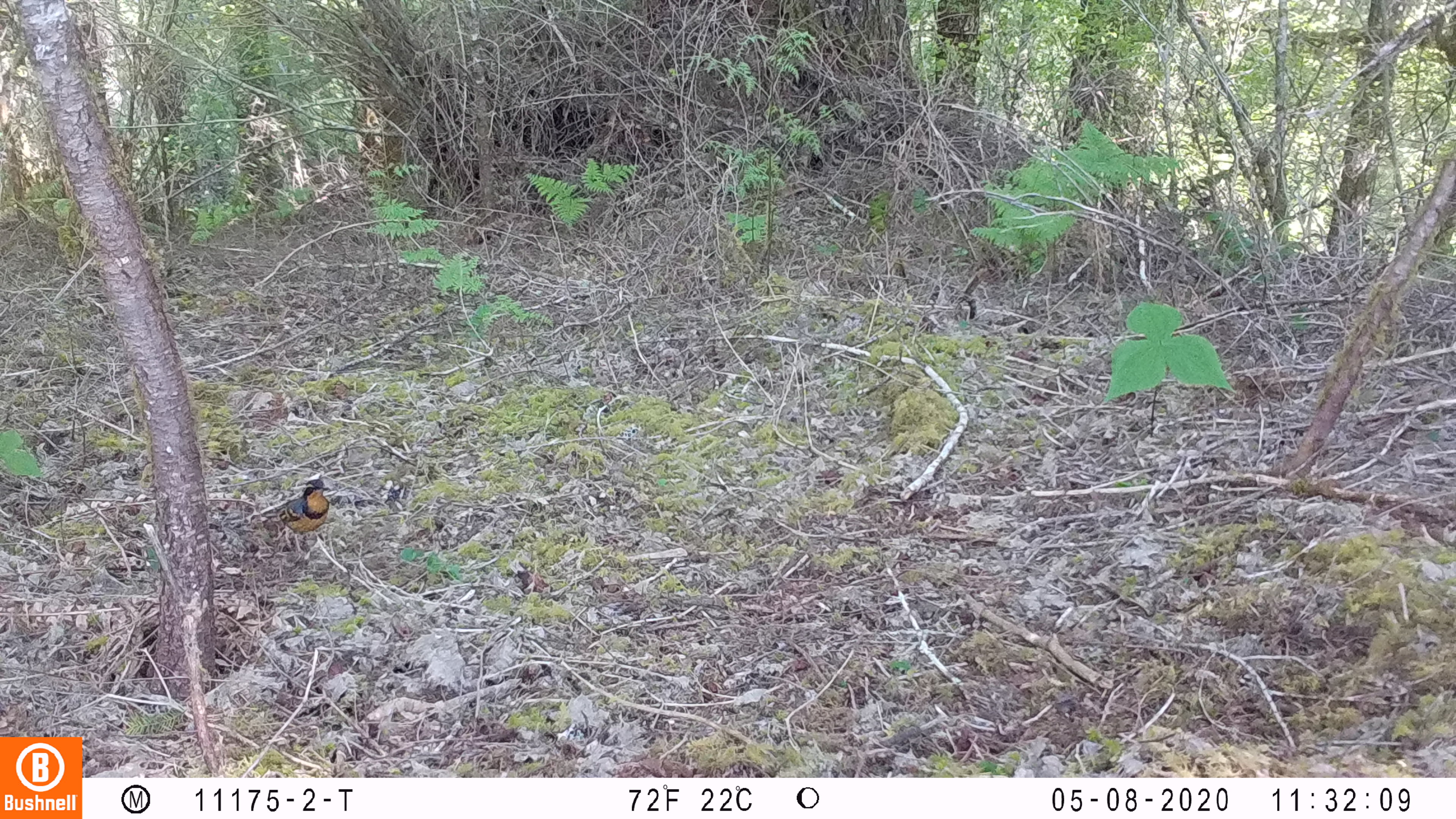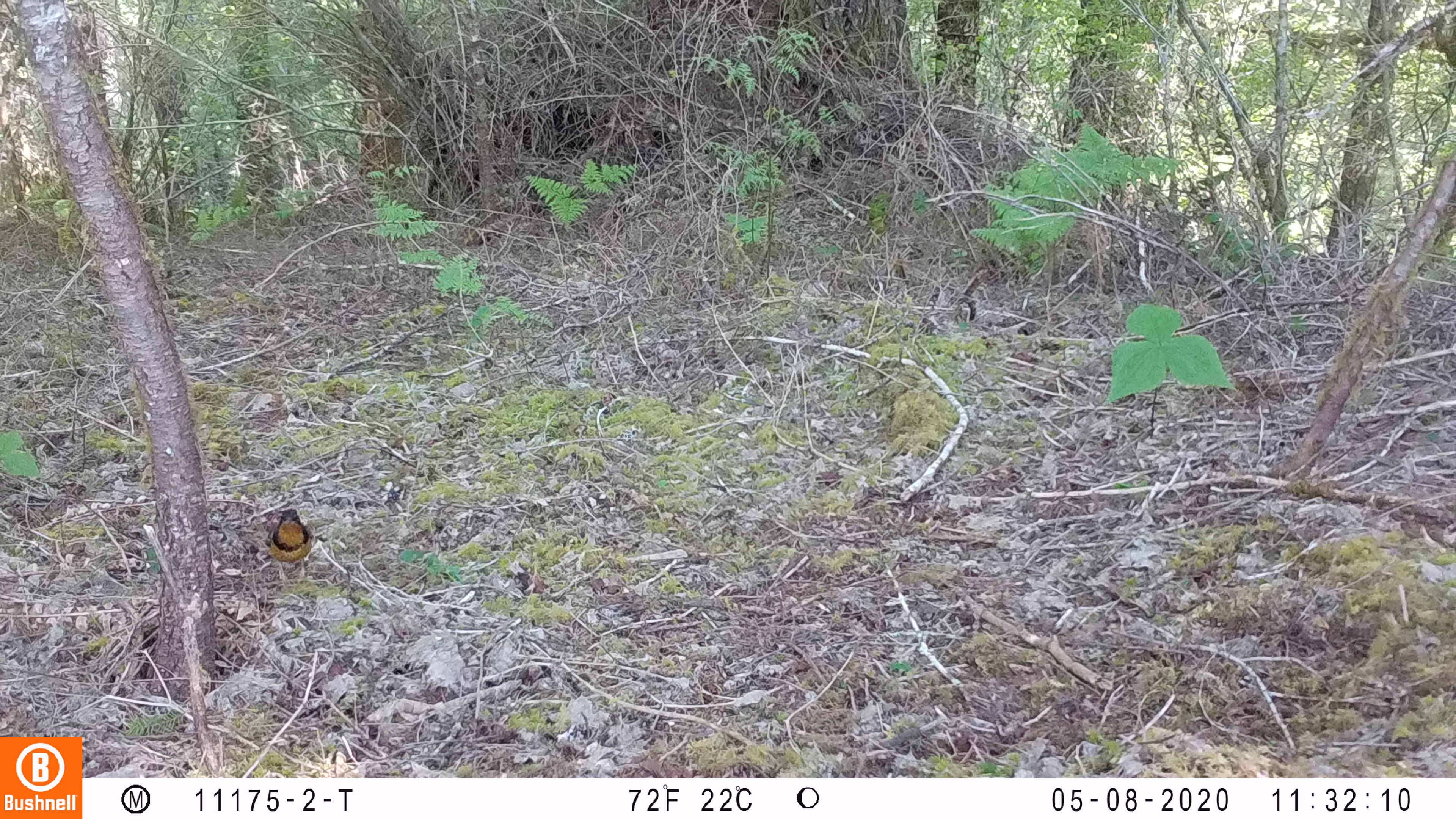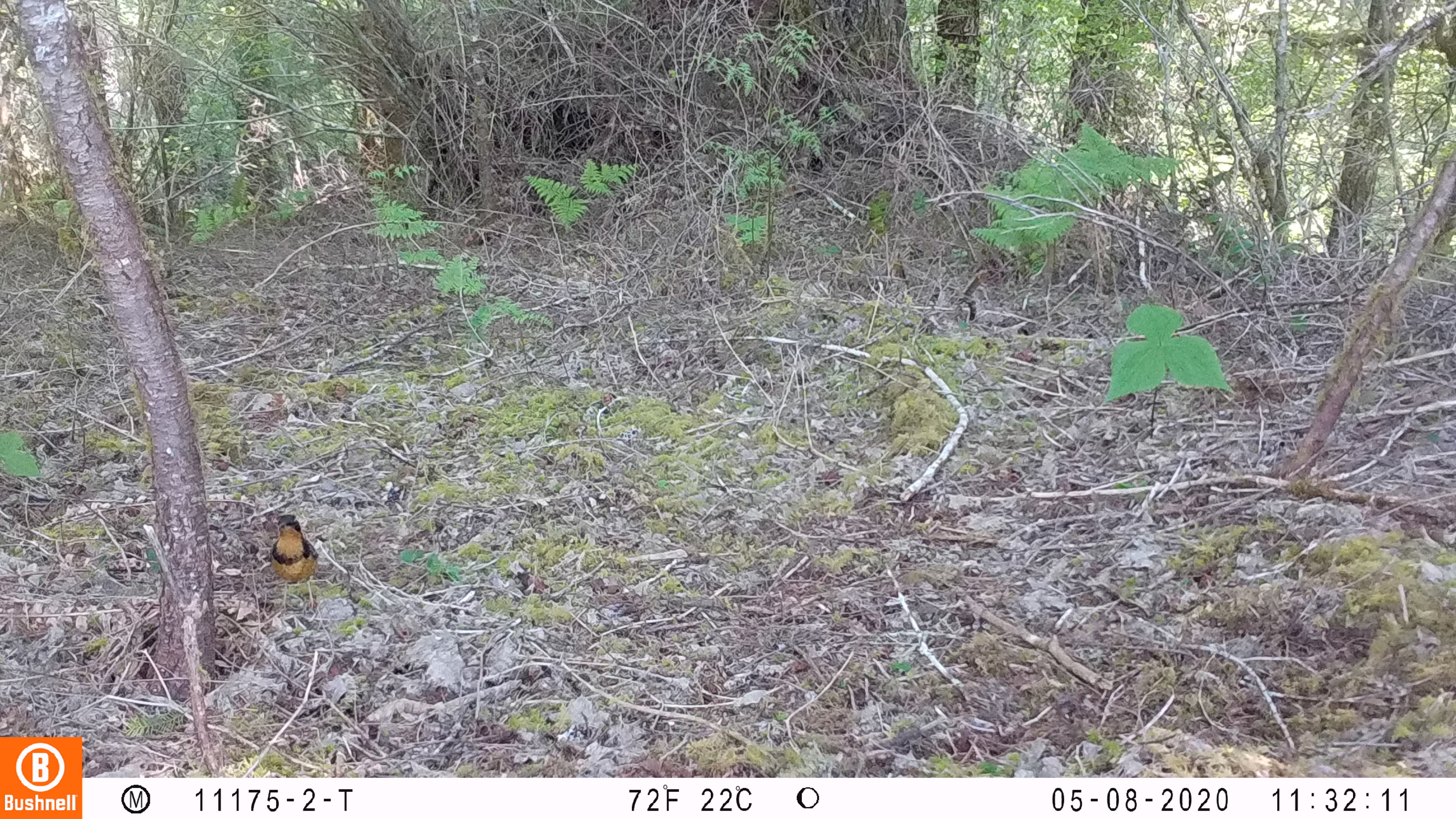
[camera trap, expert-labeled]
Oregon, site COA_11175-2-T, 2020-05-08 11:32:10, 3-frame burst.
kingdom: Animalia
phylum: Chordata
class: Aves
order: Passeriformes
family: Turdidae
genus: Ixoreus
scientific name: Ixoreus naevius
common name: varied thrush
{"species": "varied thrush (Ixoreus naevius)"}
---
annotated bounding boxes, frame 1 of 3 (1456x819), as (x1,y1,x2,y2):
varied thrush: (263,477,334,555)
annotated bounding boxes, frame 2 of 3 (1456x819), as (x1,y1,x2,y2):
varied thrush: (261,504,318,585)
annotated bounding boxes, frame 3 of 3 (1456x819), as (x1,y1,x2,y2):
varied thrush: (265,509,317,585)